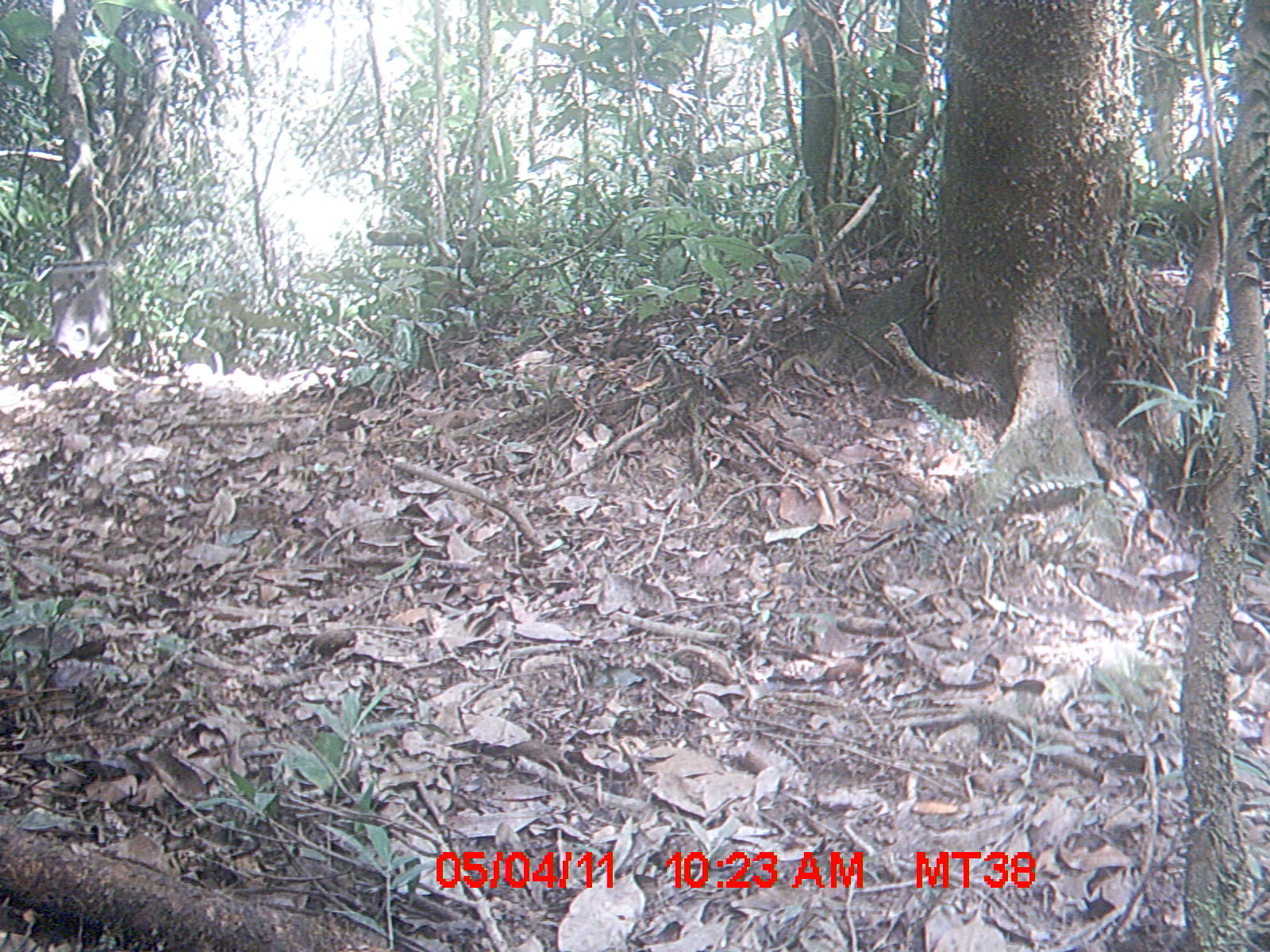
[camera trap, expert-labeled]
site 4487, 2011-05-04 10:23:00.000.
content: unidentified animal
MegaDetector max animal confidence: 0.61